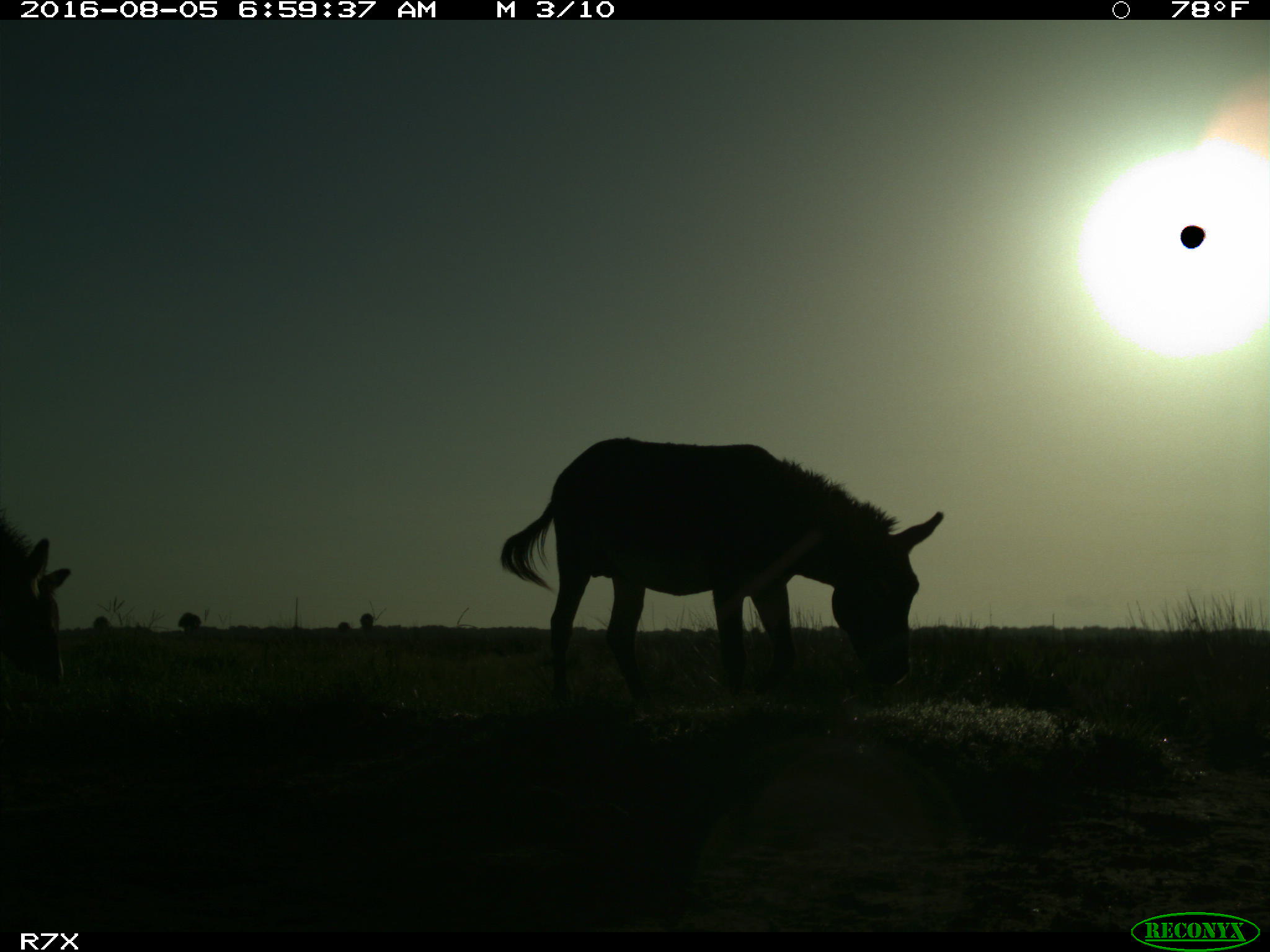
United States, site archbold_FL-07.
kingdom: Animalia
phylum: Chordata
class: Mammalia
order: Perissodactyla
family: Equidae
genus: Equus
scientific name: Equus africanus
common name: african wild ass